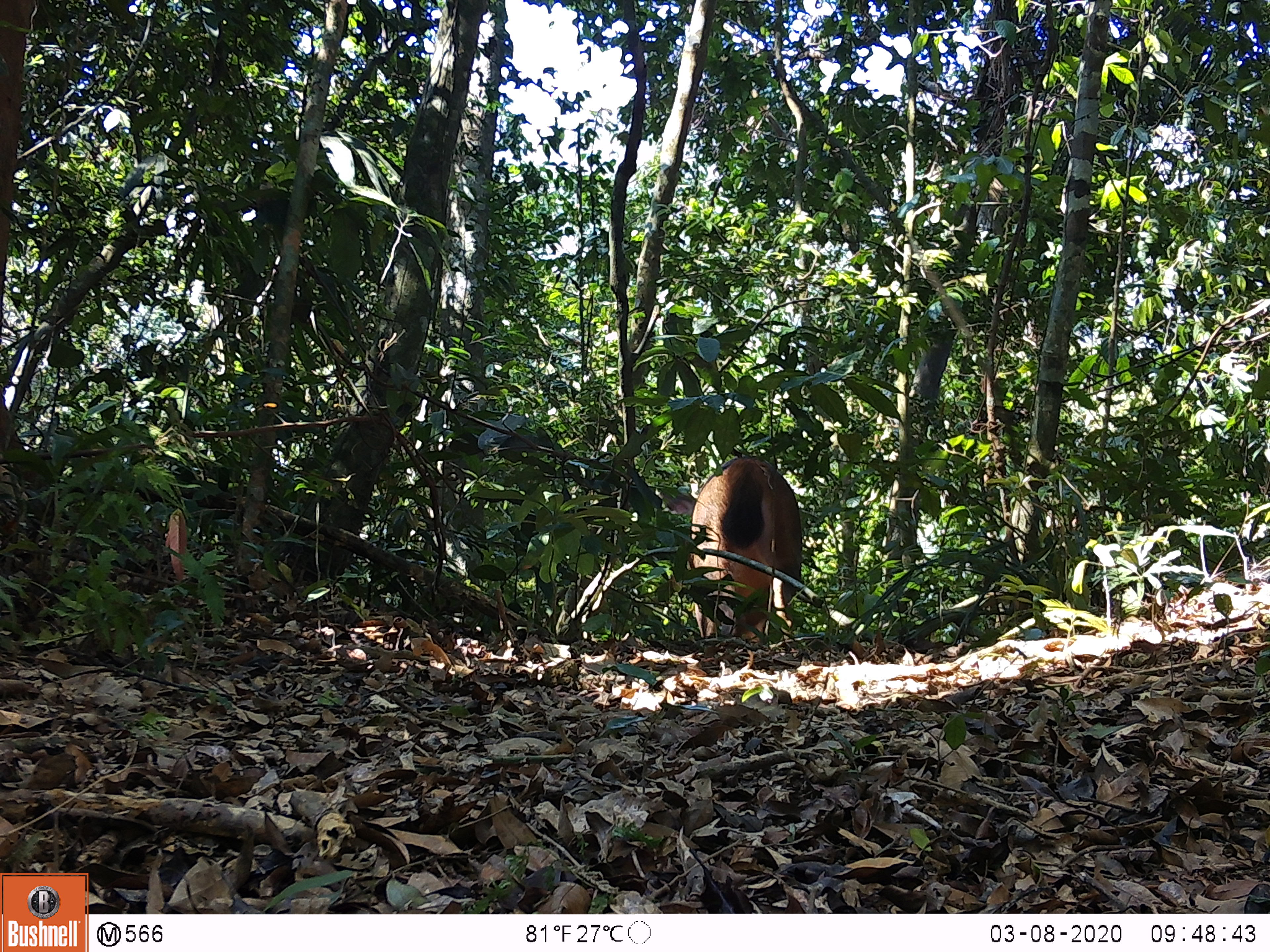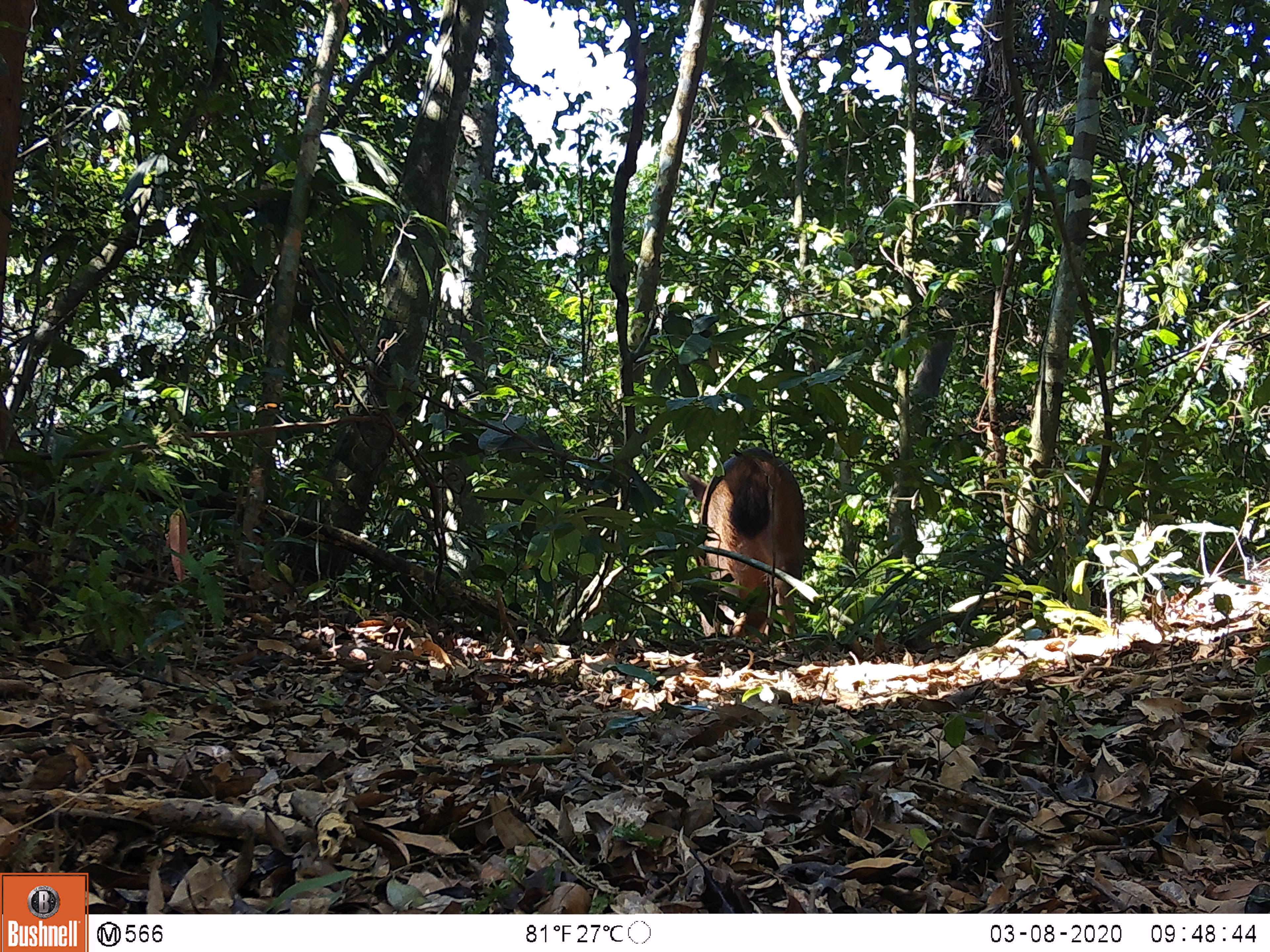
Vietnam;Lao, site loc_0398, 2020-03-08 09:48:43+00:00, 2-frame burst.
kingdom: Animalia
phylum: Chordata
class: Mammalia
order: Artiodactyla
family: Cervidae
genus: Rusa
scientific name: Rusa unicolor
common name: sambar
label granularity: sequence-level